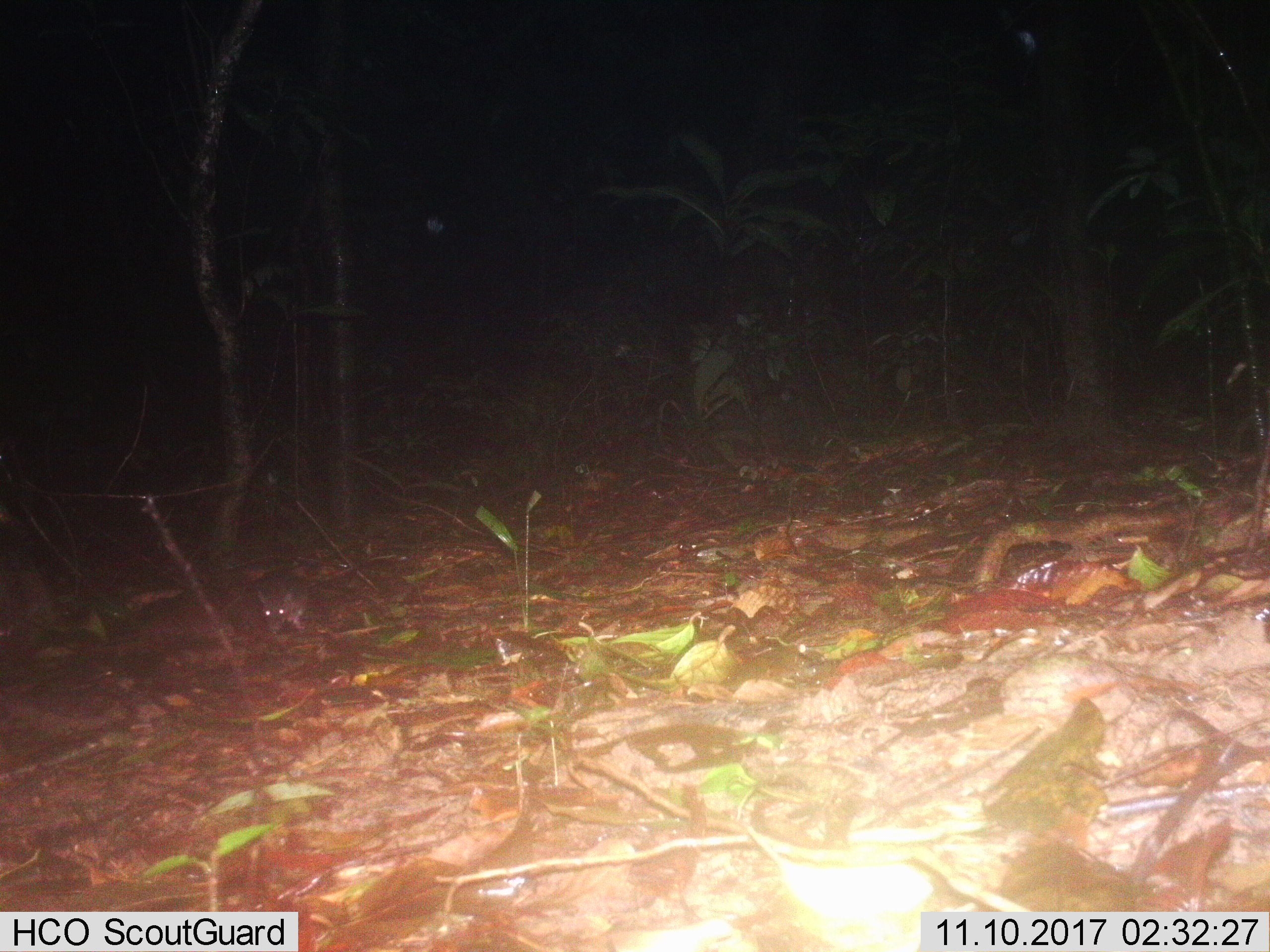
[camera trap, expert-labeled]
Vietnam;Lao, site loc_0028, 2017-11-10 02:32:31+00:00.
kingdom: Animalia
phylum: Chordata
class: Mammalia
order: Rodentia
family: Muridae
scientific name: Muridae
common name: old-world mice and rats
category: unidentified murid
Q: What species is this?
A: Unidentified murid (old-world mice and rats) (Muridae).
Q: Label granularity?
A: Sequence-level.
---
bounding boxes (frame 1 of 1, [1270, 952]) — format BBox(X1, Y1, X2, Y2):
unidentified murid: BBox(255, 571, 307, 633)